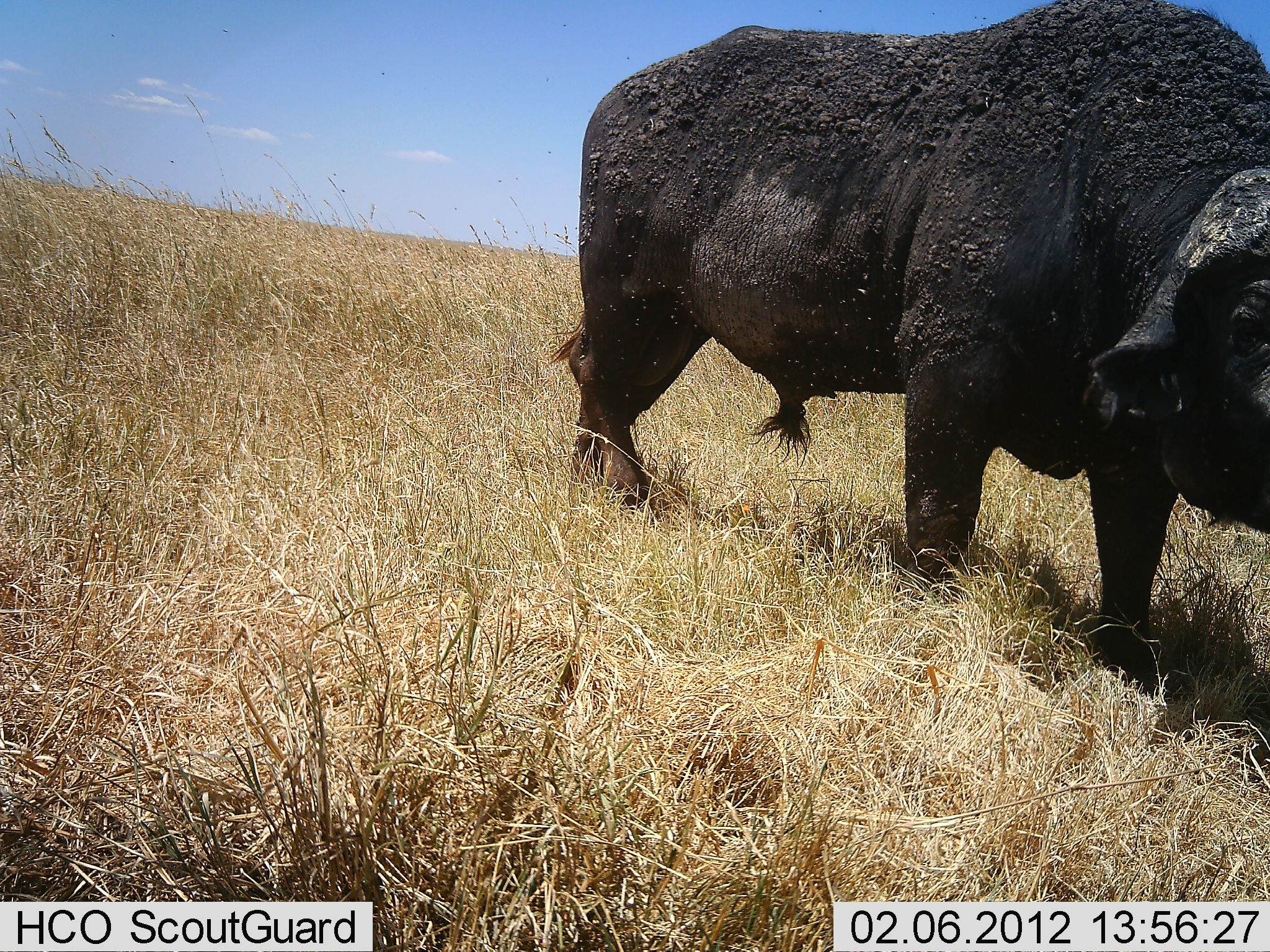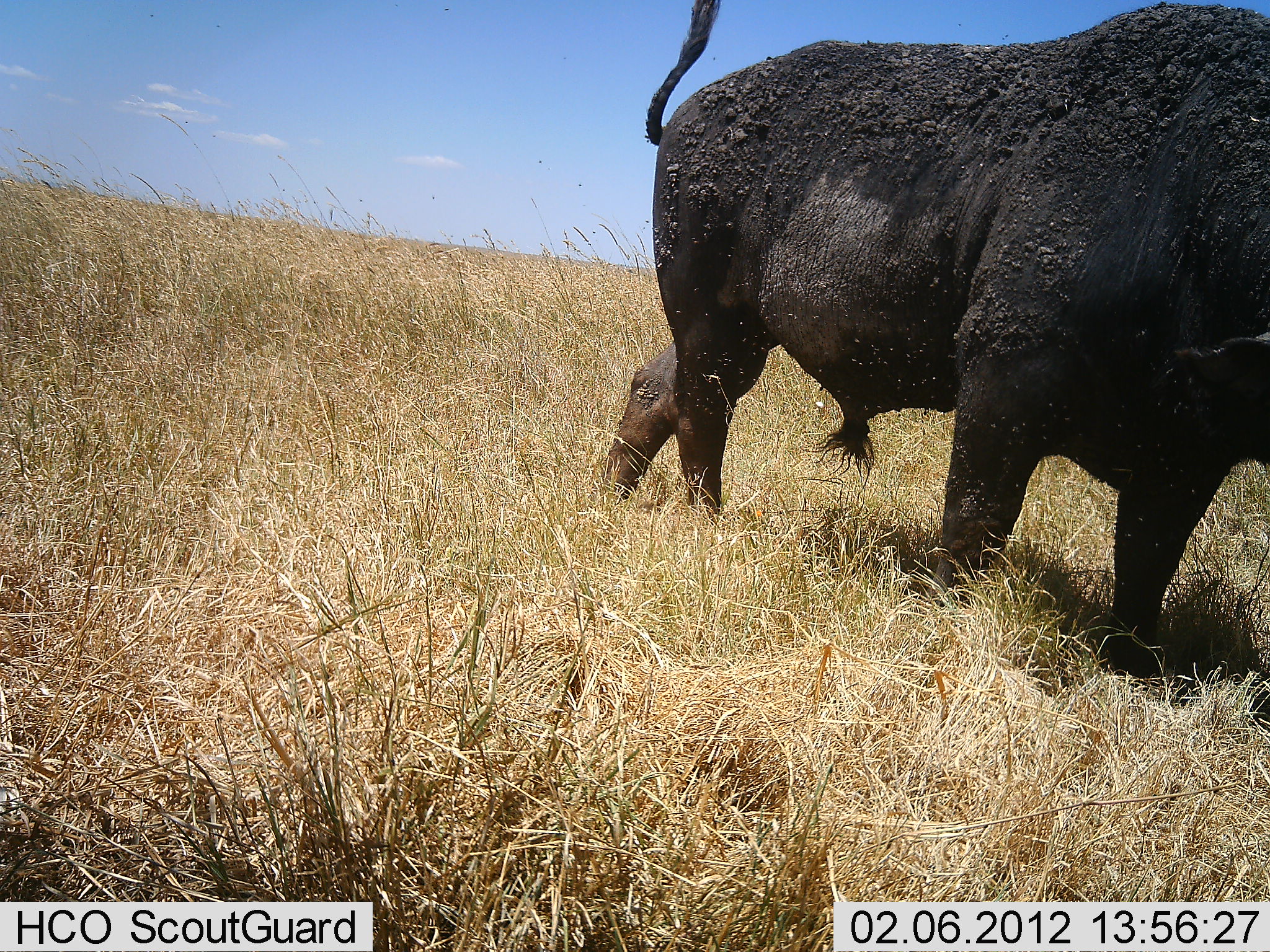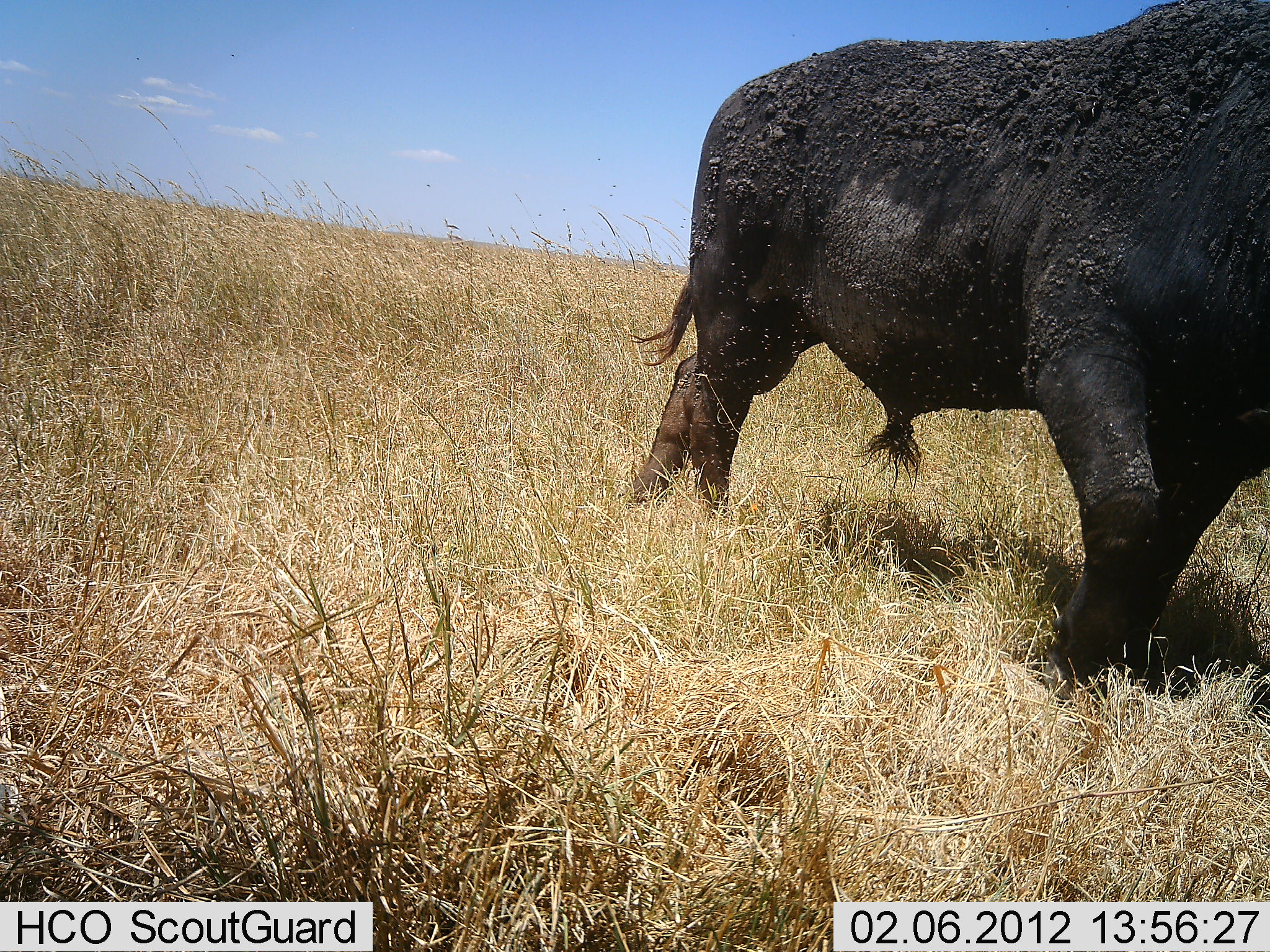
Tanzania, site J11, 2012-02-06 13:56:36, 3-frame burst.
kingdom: Animalia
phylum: Chordata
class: Mammalia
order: Artiodactyla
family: Bovidae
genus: Syncerus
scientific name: Syncerus caffer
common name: cape buffalo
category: buffalo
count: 1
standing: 42%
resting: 0%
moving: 58%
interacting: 0%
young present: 0%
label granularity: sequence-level